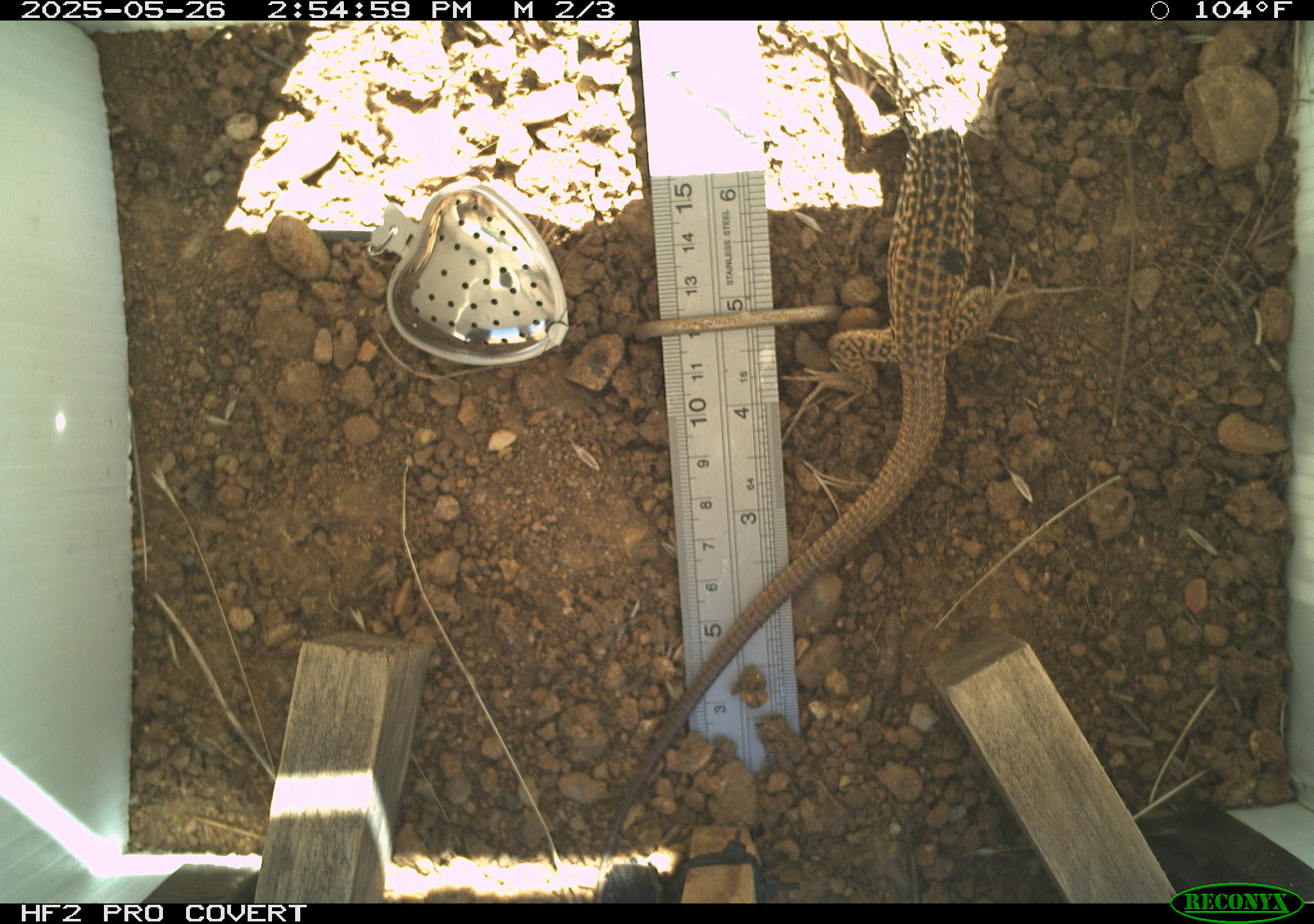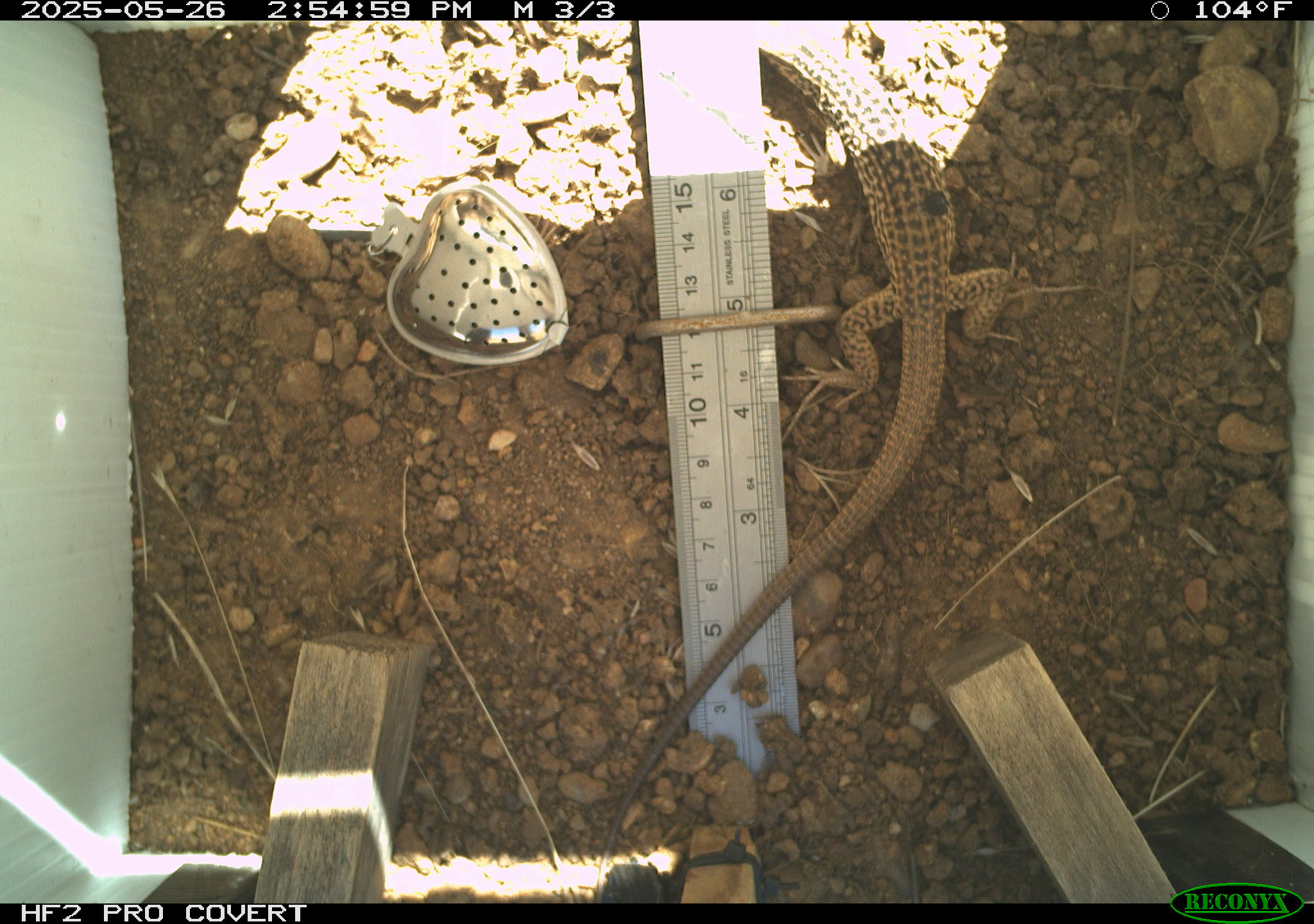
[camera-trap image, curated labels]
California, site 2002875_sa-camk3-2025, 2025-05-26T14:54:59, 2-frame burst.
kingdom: Animalia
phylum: Chordata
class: Reptilia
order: Squamata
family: Teiidae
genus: Aspidoscelis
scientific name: Aspidoscelis tigris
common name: western whiptail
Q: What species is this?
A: Western whiptail (Aspidoscelis tigris).